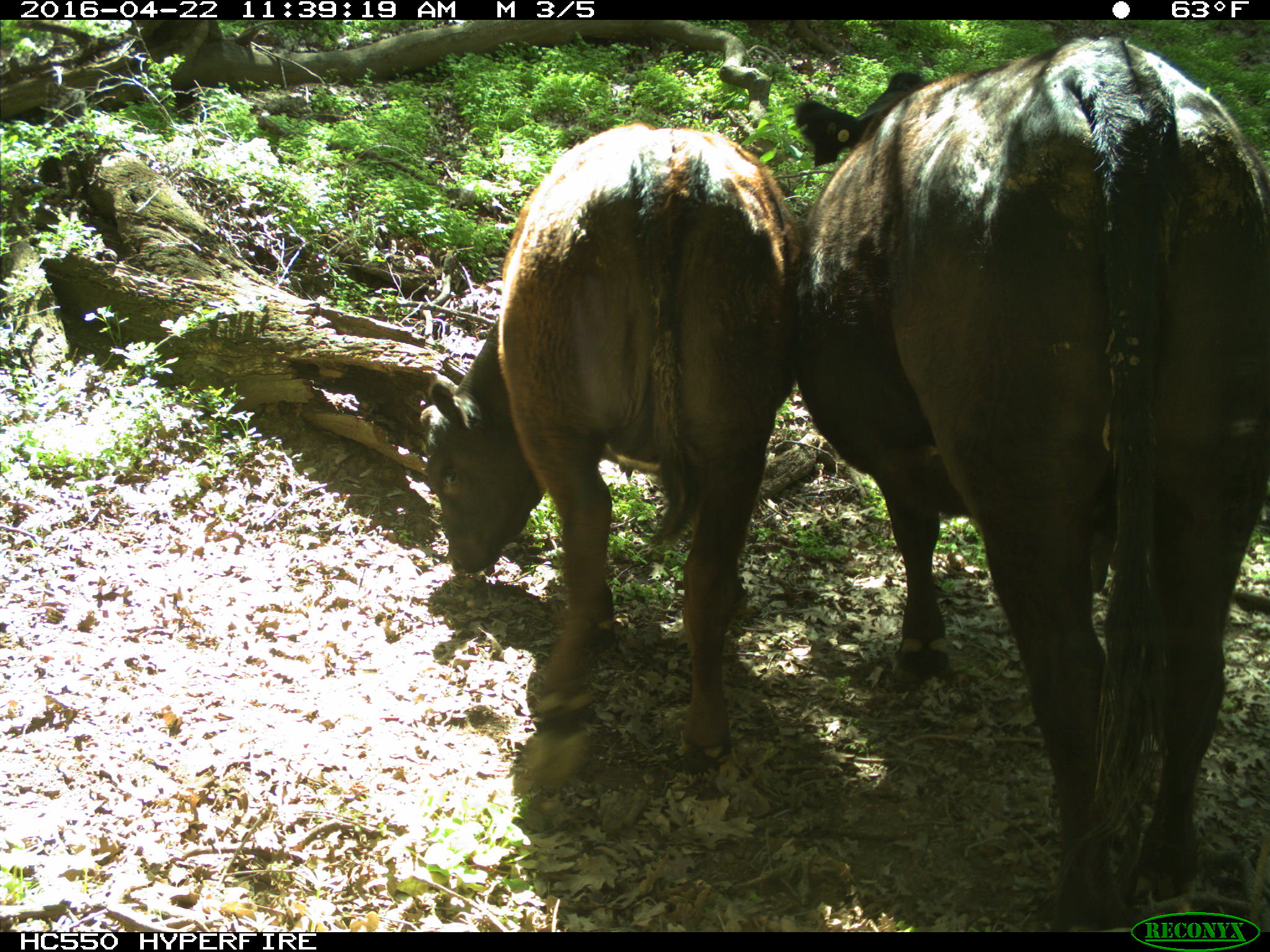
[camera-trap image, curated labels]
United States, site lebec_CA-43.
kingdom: Animalia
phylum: Chordata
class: Mammalia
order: Artiodactyla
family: Bovidae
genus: Bos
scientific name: Bos taurus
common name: domestic cow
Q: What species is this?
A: Bos taurus (domestic cow).